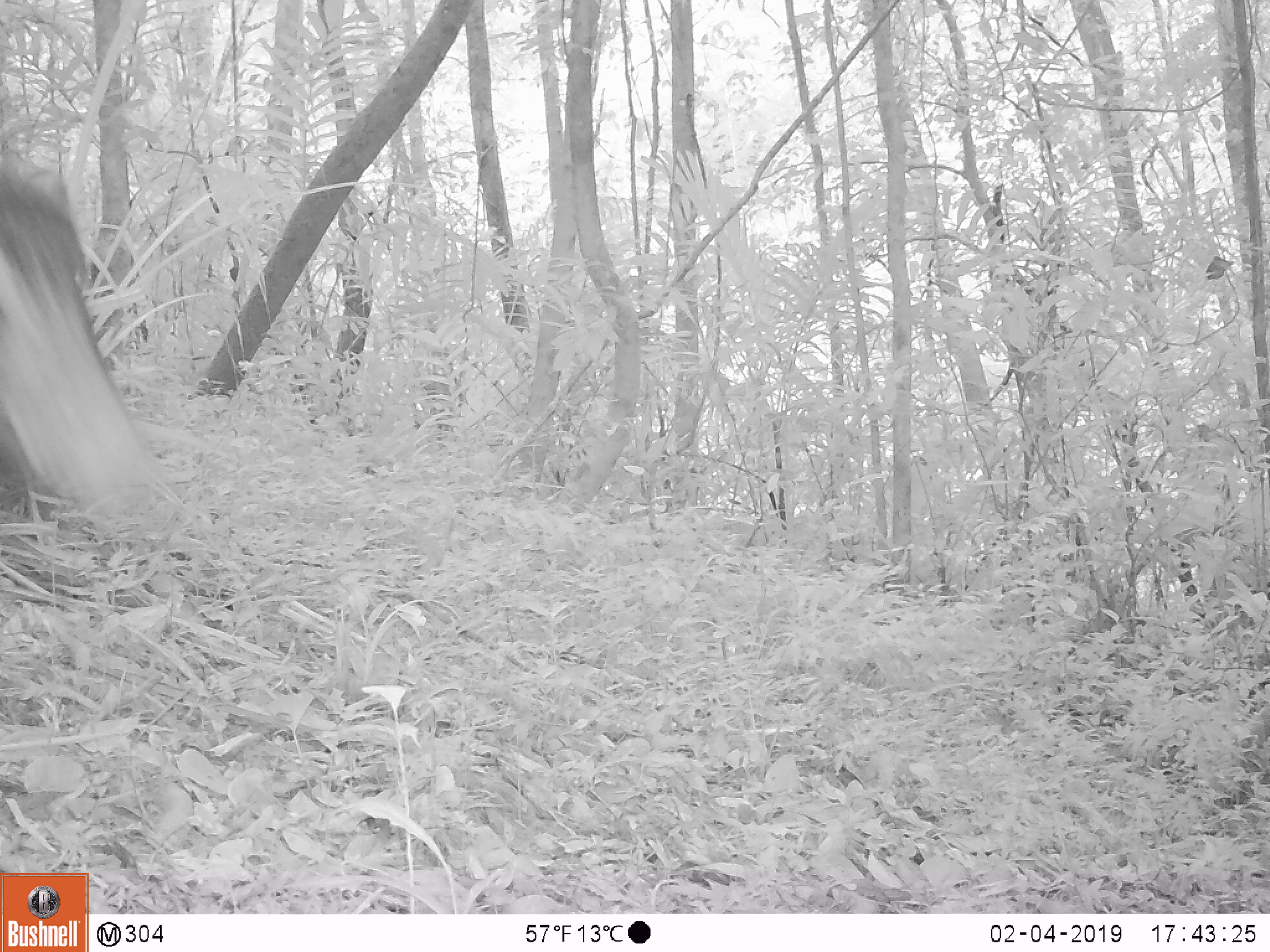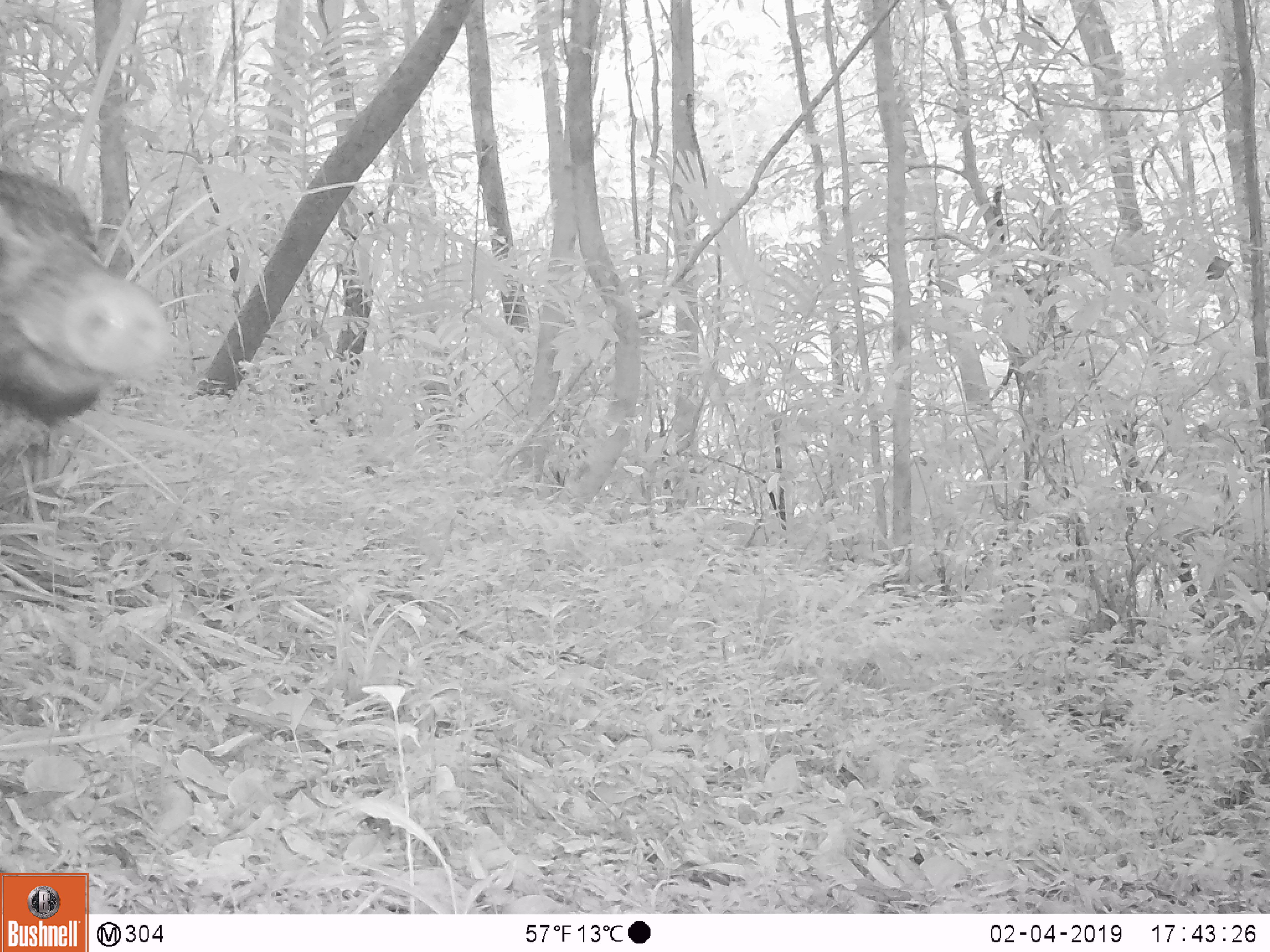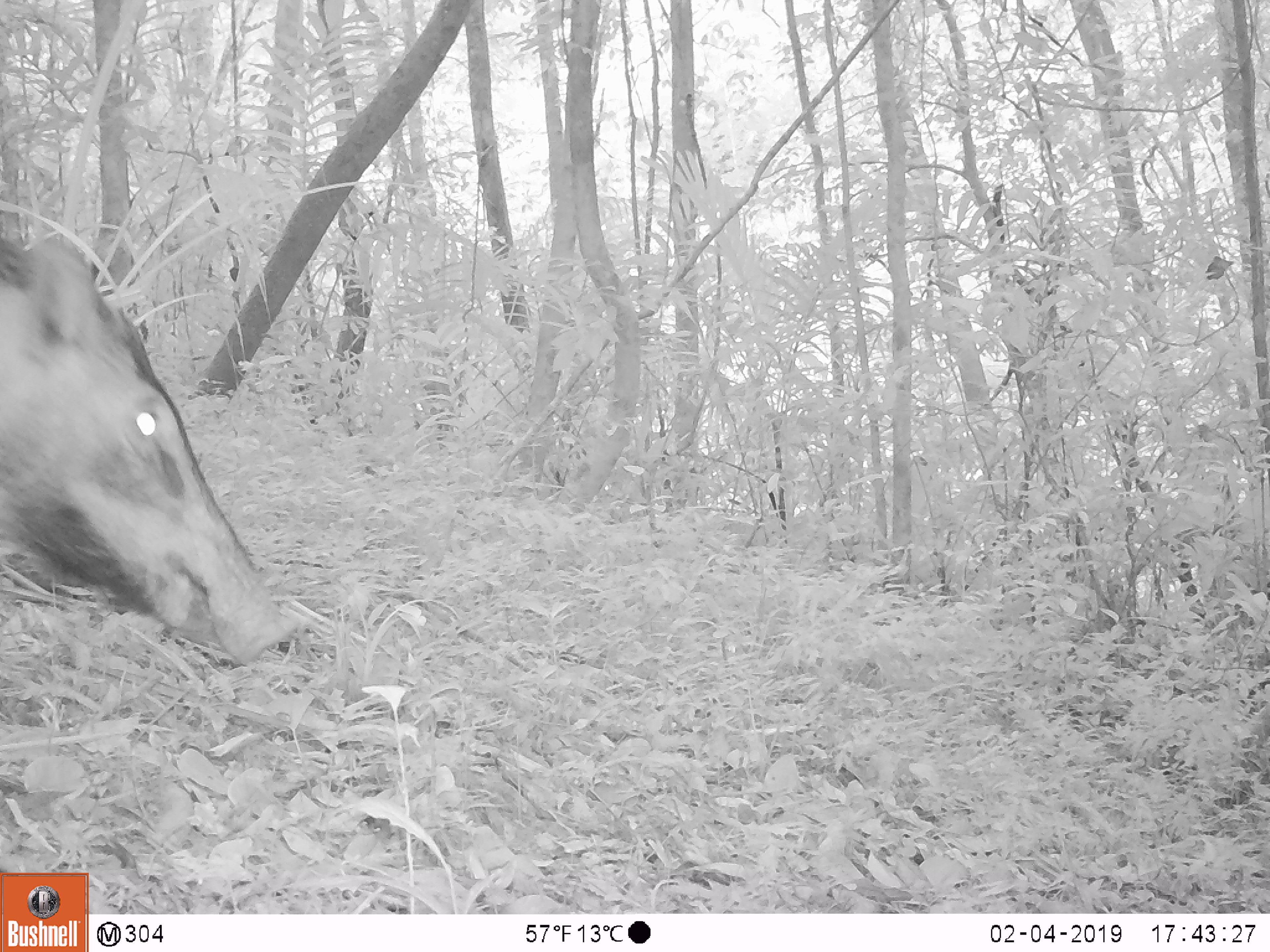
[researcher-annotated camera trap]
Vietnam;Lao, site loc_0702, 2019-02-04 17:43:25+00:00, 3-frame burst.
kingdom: Animalia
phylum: Chordata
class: Mammalia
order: Artiodactyla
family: Suidae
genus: Sus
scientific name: Sus scrofa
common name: eurasian wild pig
Eurasian wild pig (Sus scrofa). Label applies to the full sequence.